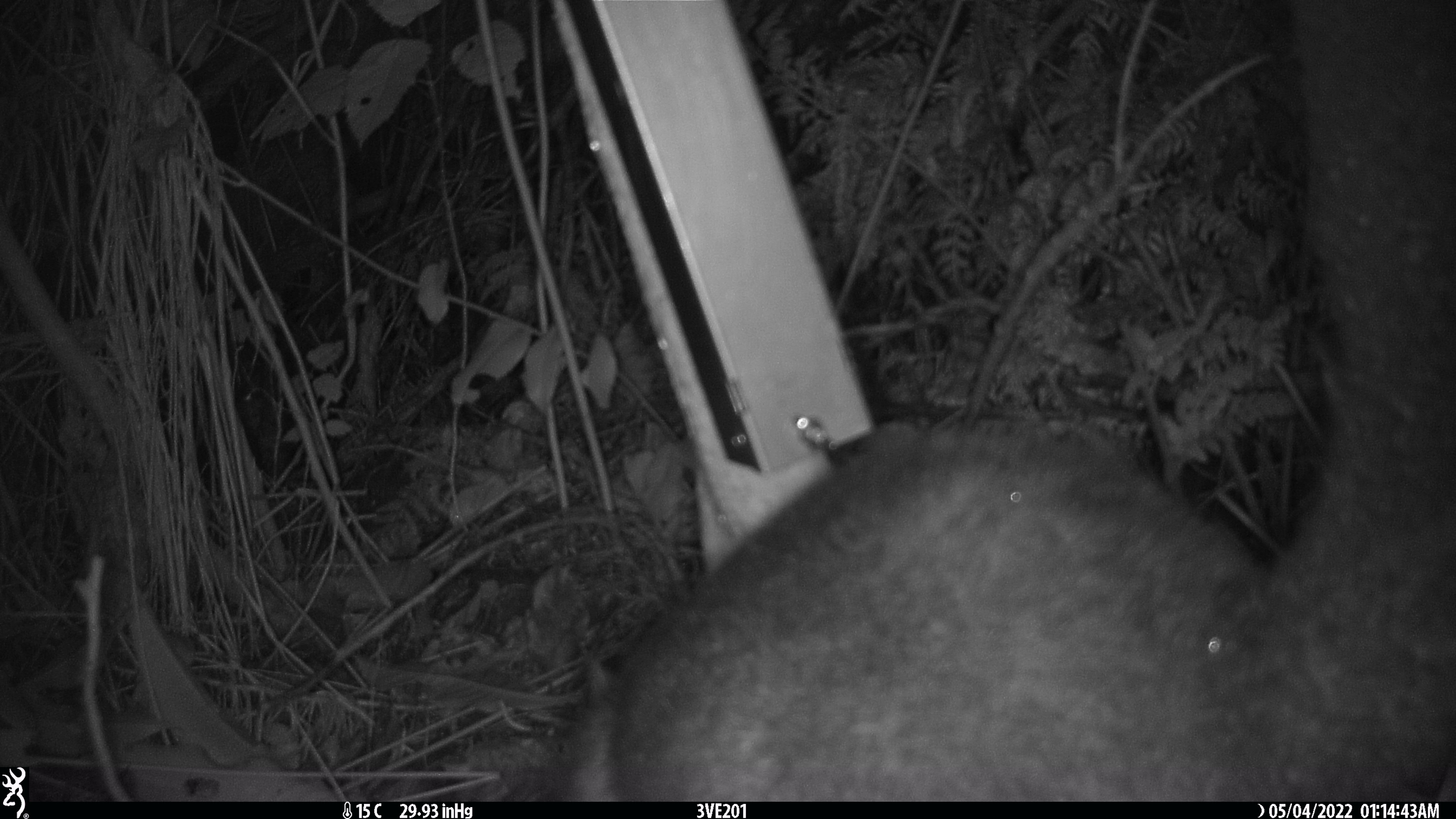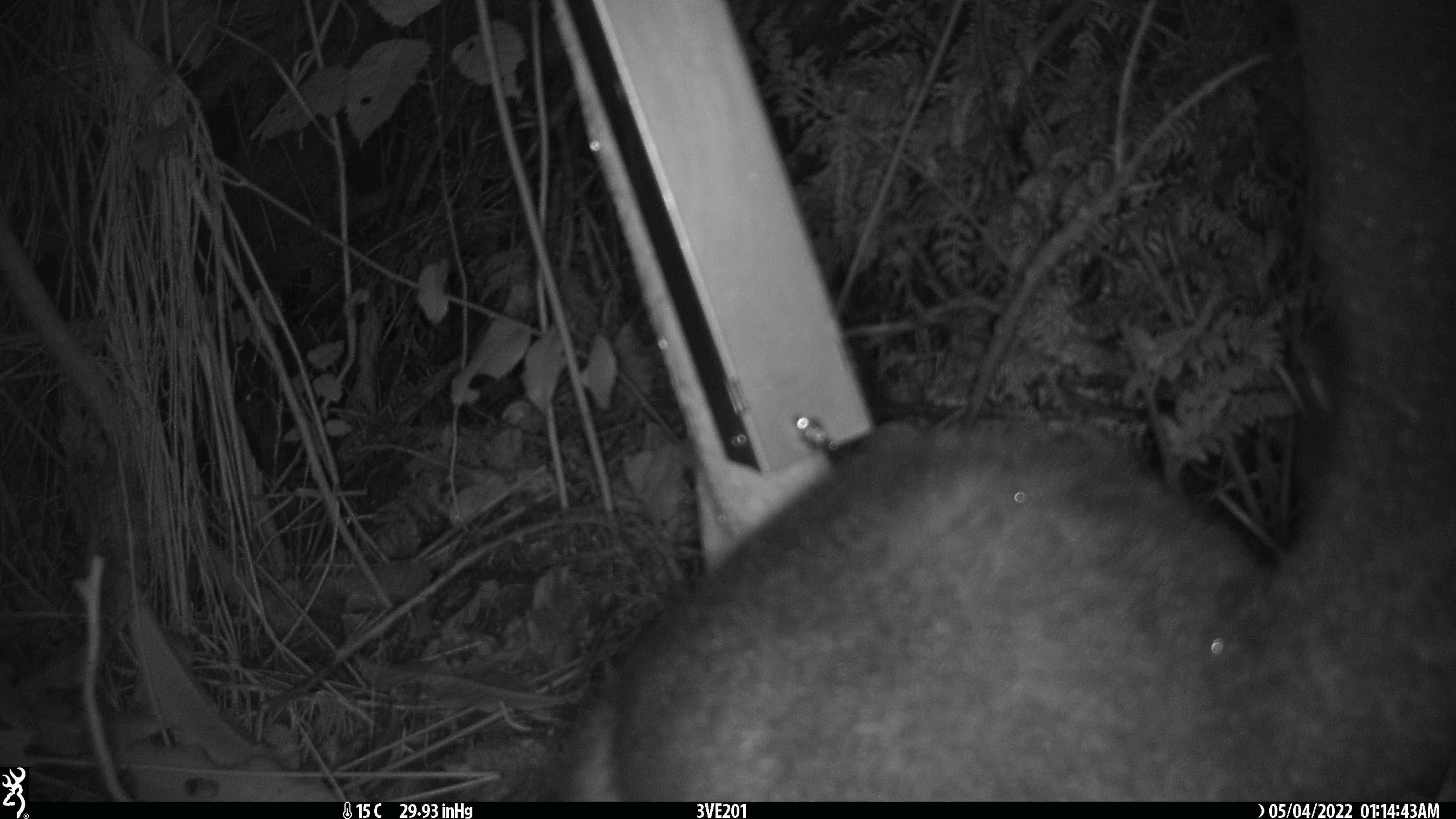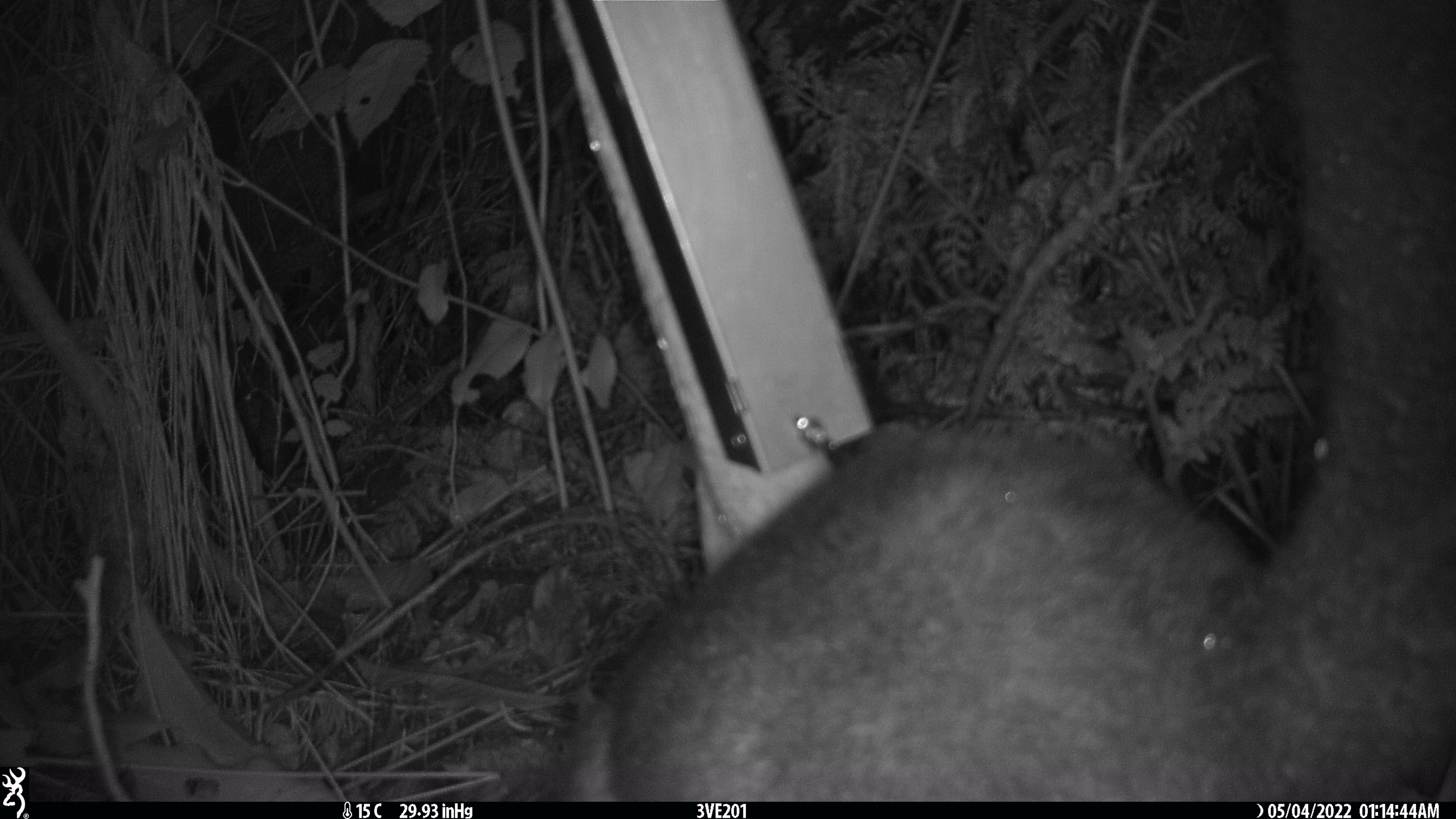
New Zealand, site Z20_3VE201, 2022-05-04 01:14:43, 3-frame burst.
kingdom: Animalia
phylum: Chordata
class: Mammalia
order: Diprotodontia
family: Phalangeridae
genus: Trichosurus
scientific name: Trichosurus vulpecula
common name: common brushtail possum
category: possum